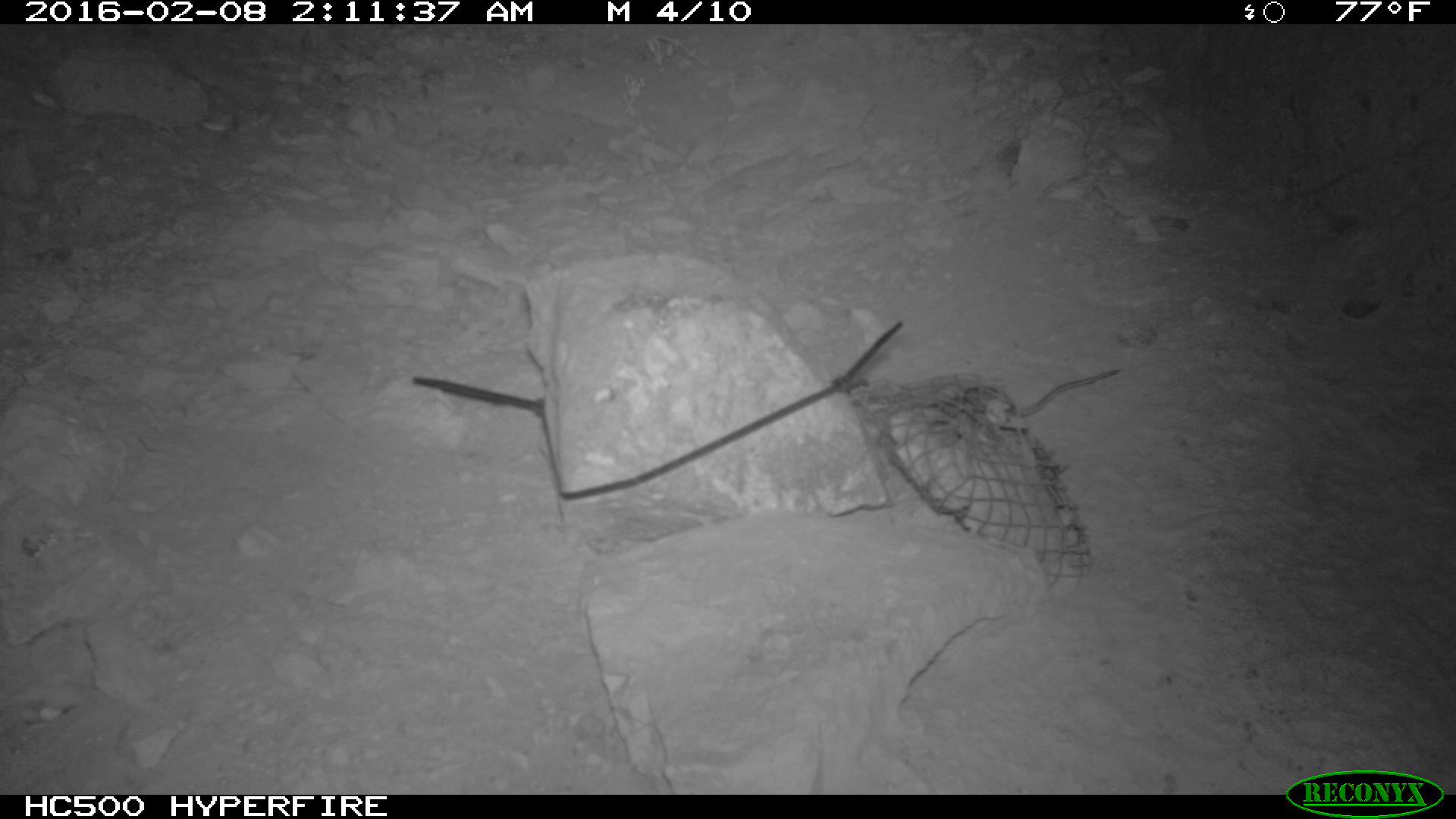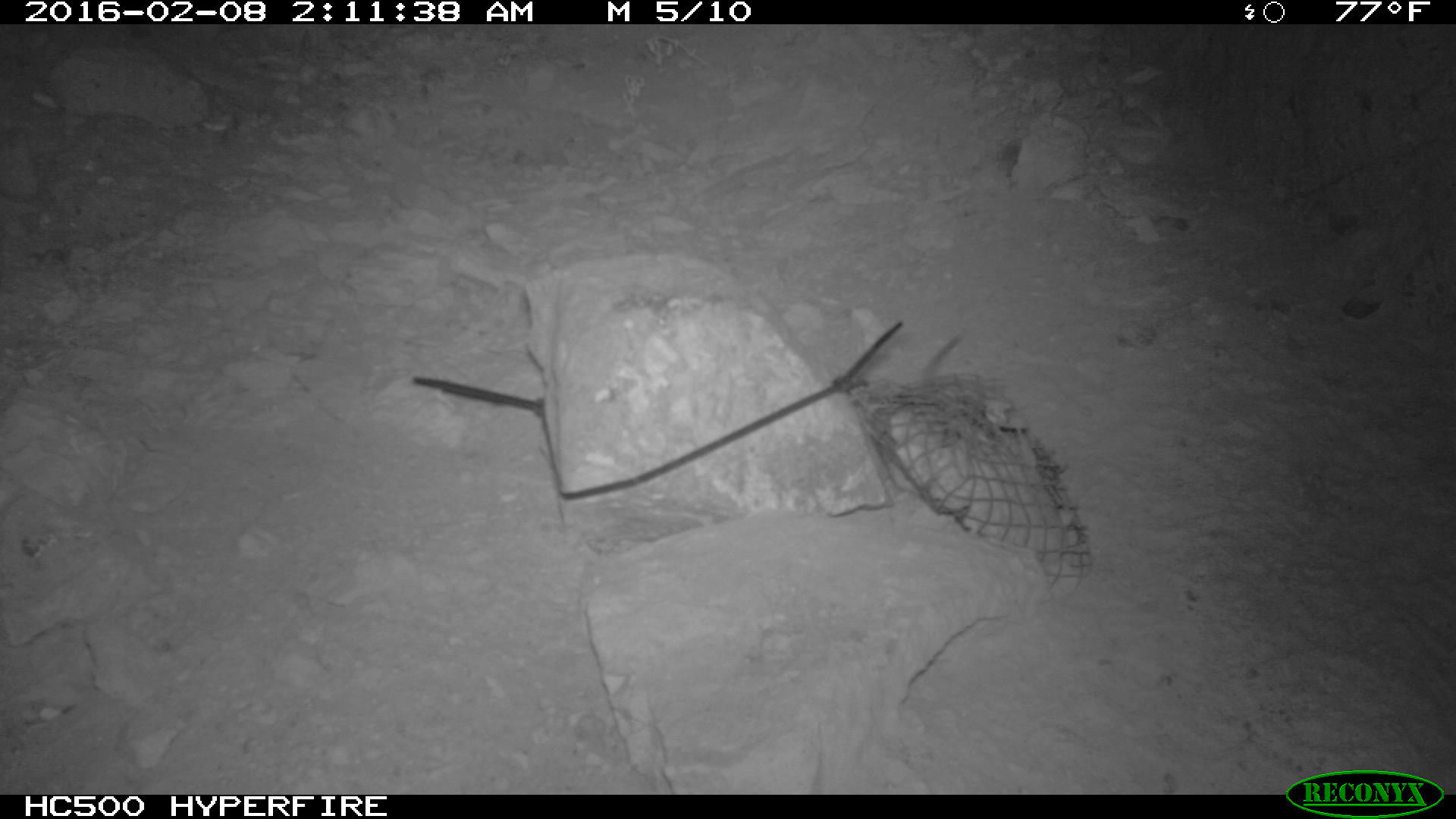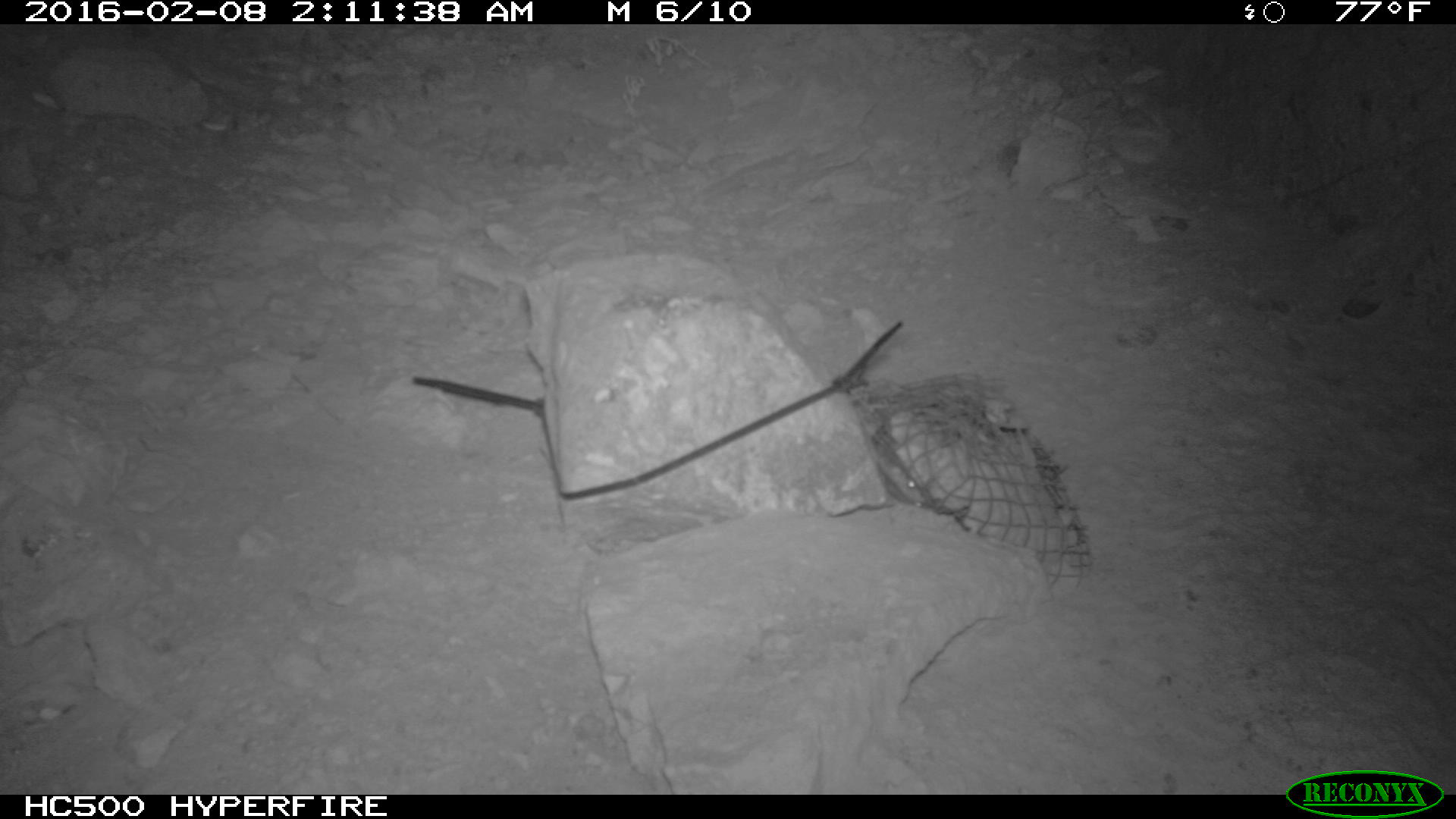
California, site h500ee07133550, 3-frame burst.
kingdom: Animalia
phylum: Chordata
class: Mammalia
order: Rodentia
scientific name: Rodentia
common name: rodent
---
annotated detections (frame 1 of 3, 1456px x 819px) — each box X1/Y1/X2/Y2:
rodent: 962/369/1117/422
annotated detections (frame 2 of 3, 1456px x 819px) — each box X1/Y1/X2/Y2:
rodent: 921/330/963/386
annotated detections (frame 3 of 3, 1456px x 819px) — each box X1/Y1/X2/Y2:
rodent: 878/448/929/504